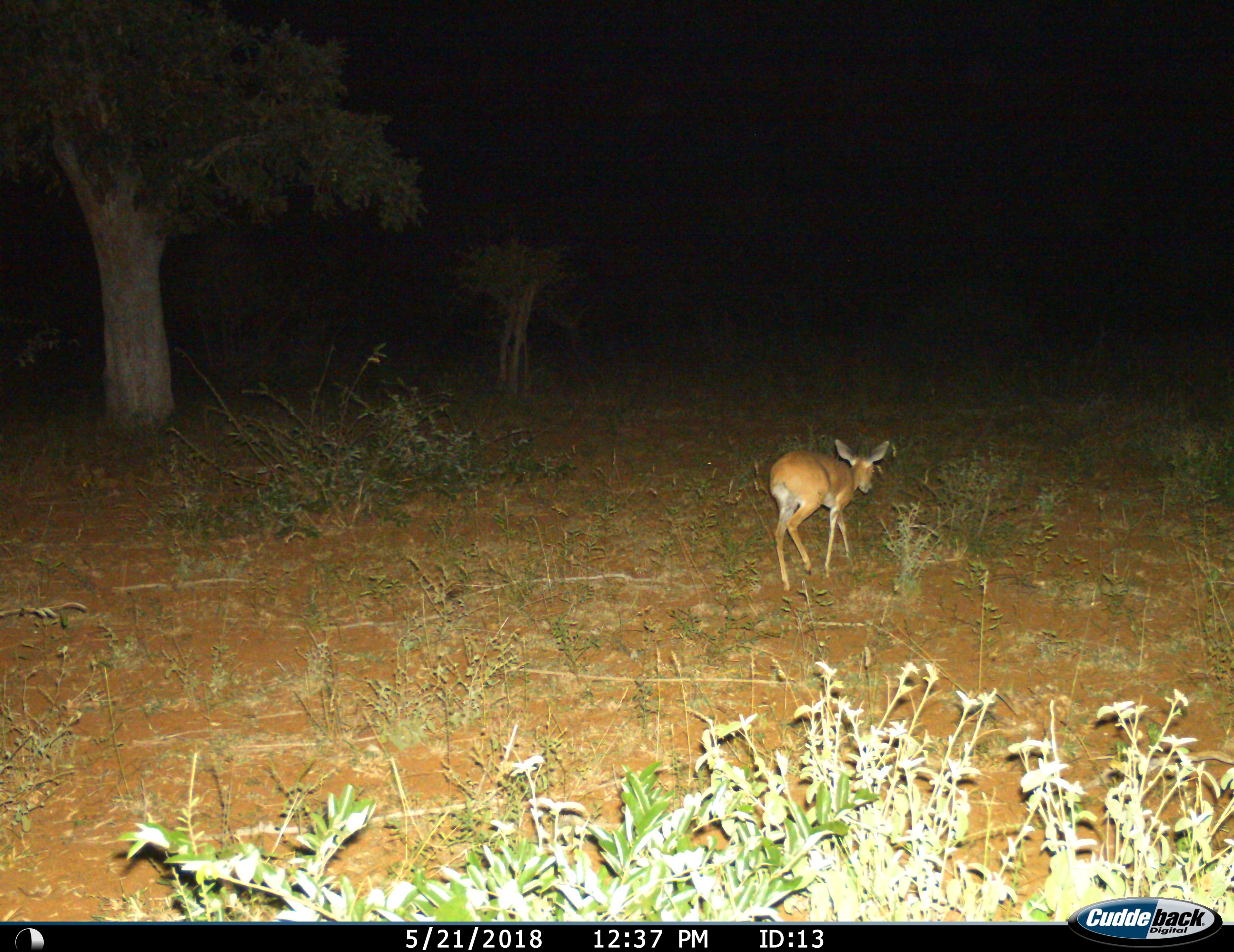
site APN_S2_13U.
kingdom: Animalia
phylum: Chordata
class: Mammalia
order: Artiodactyla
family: Bovidae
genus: Raphicerus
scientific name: Raphicerus campestris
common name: steenbok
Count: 1.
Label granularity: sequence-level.